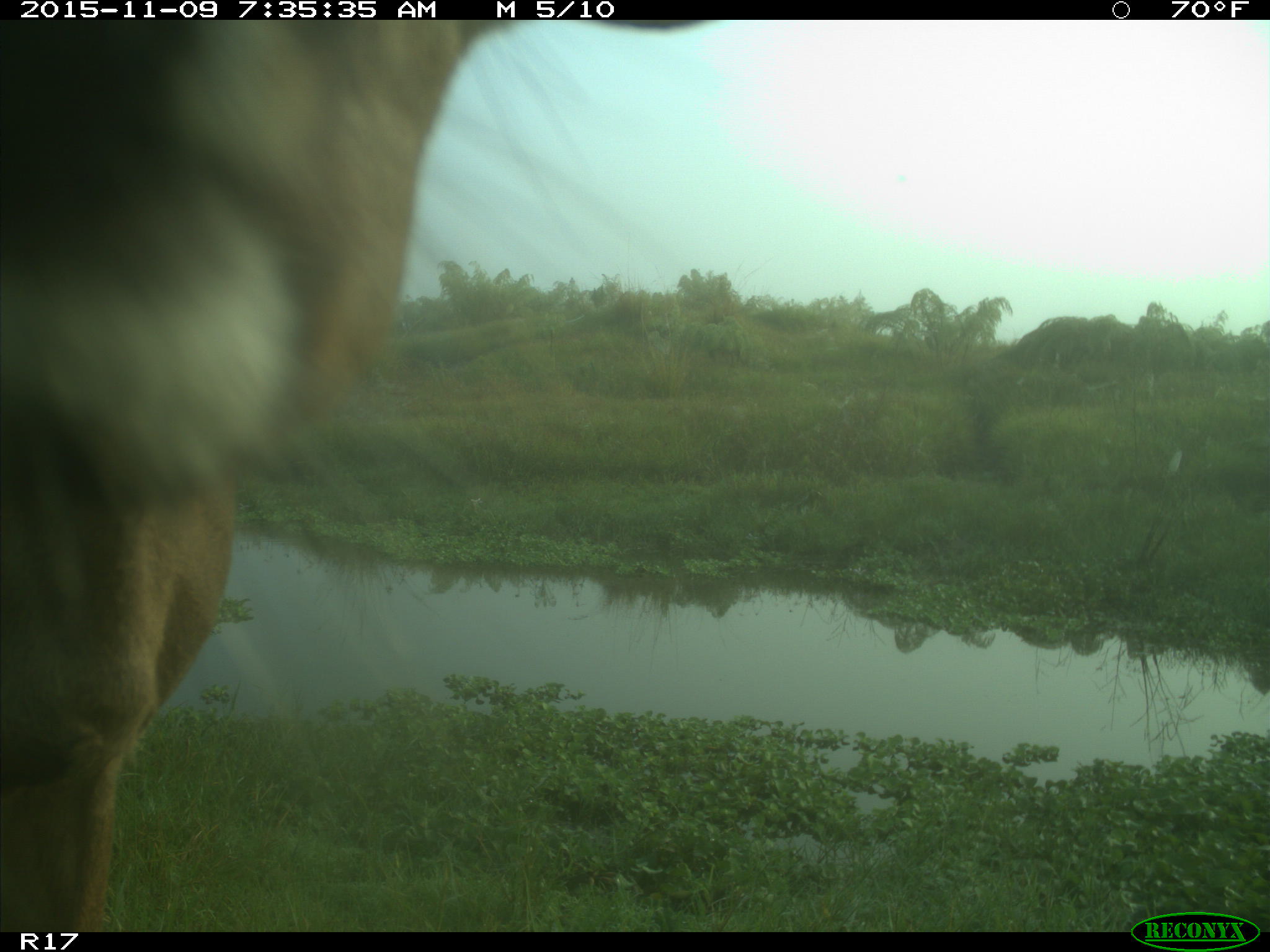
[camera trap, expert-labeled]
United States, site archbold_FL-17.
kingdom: Animalia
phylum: Chordata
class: Mammalia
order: Artiodactyla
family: Cervidae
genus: Odocoileus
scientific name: Odocoileus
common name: deer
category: unidentified deer